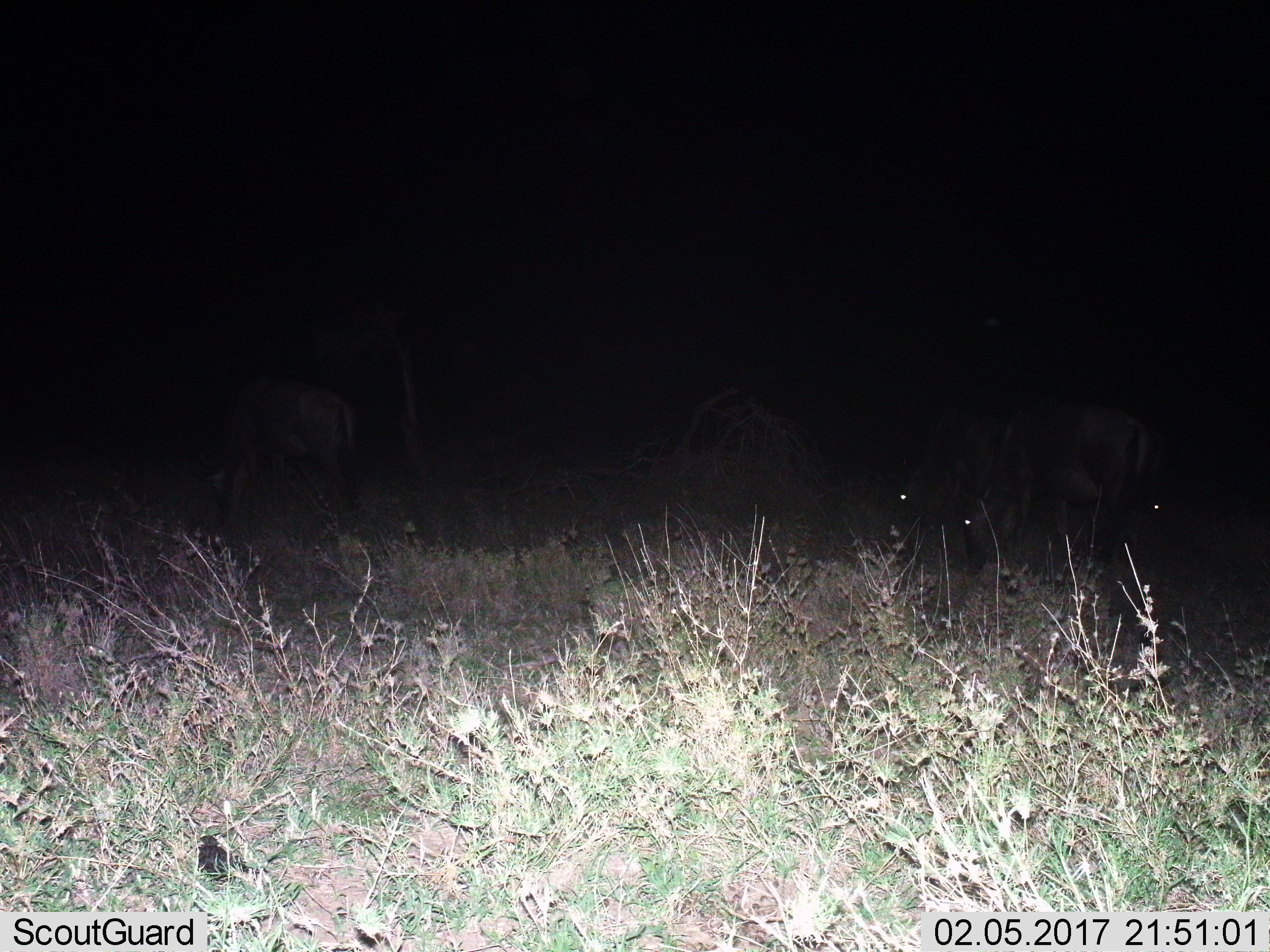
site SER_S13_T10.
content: unidentified animal